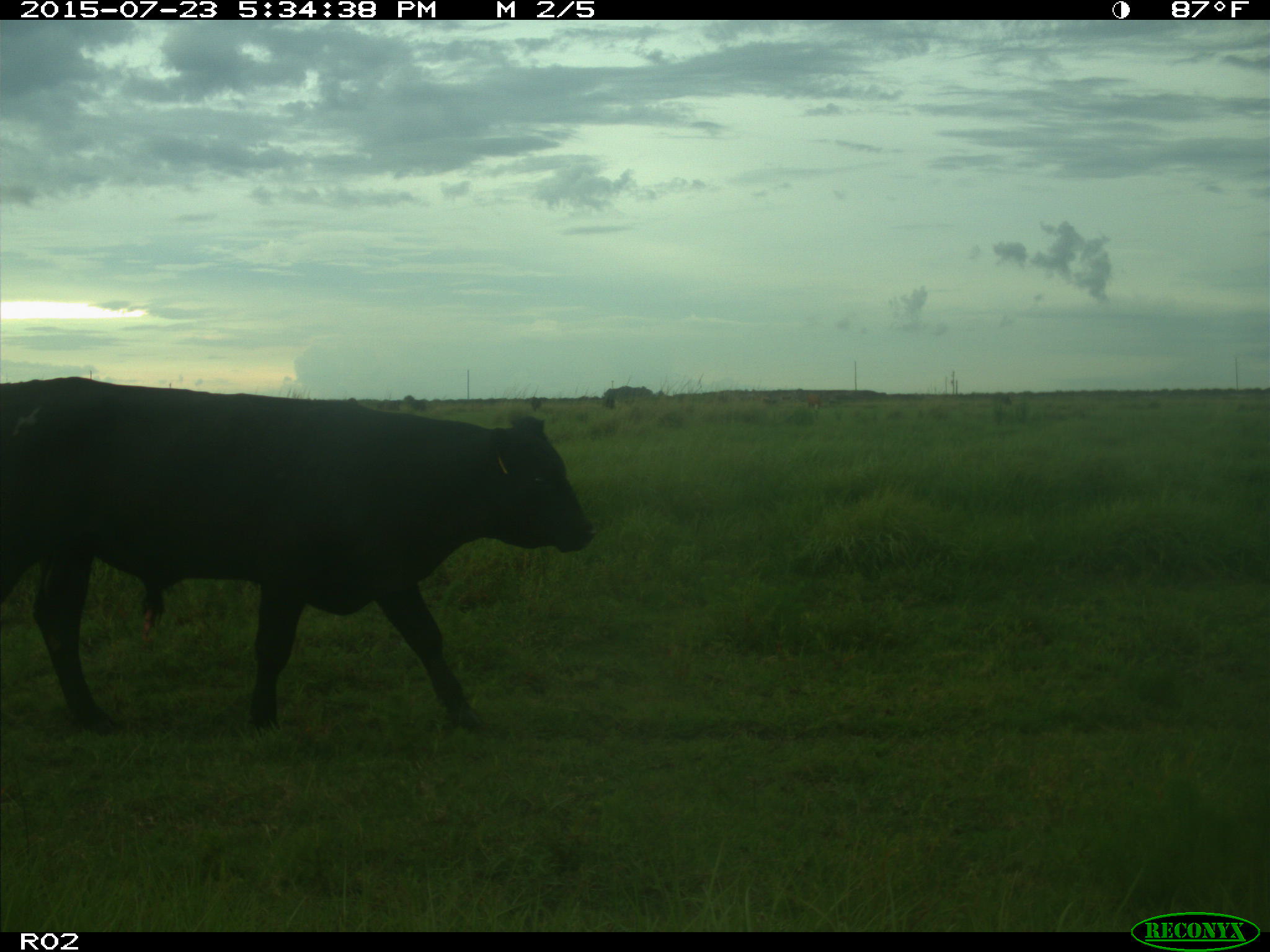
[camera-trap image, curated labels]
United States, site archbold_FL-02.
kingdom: Animalia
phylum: Chordata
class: Mammalia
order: Artiodactyla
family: Bovidae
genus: Bos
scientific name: Bos taurus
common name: domestic cow